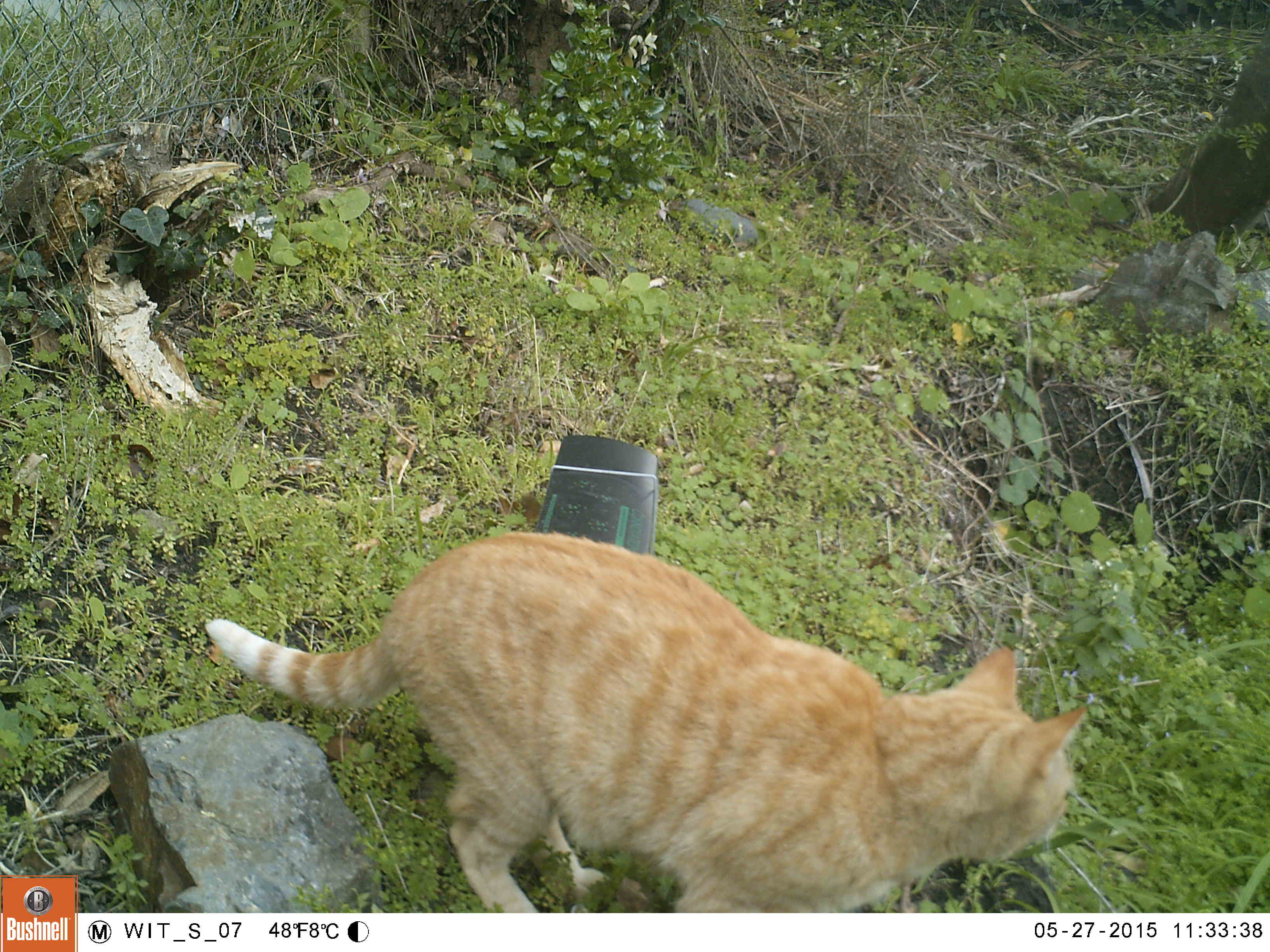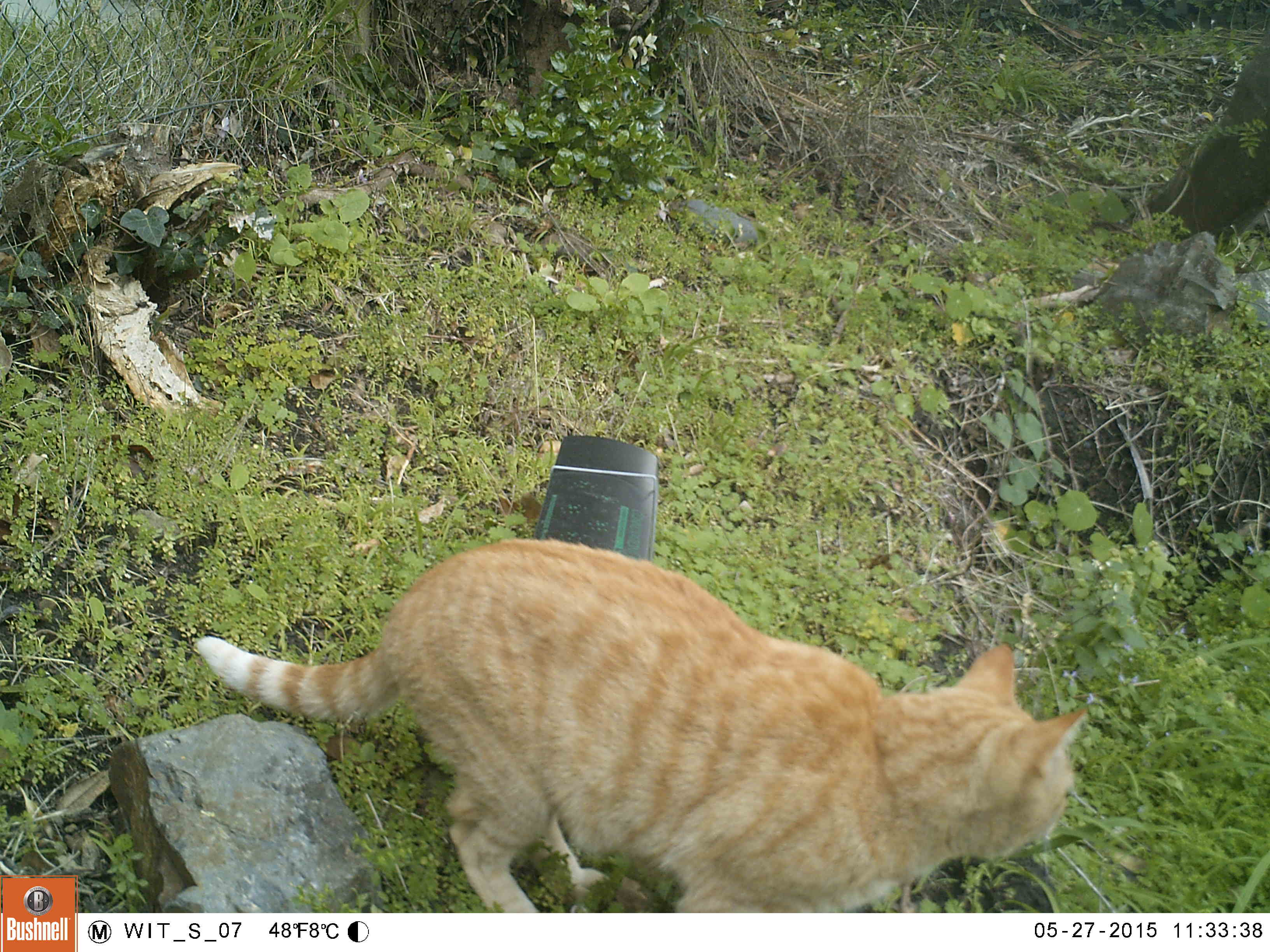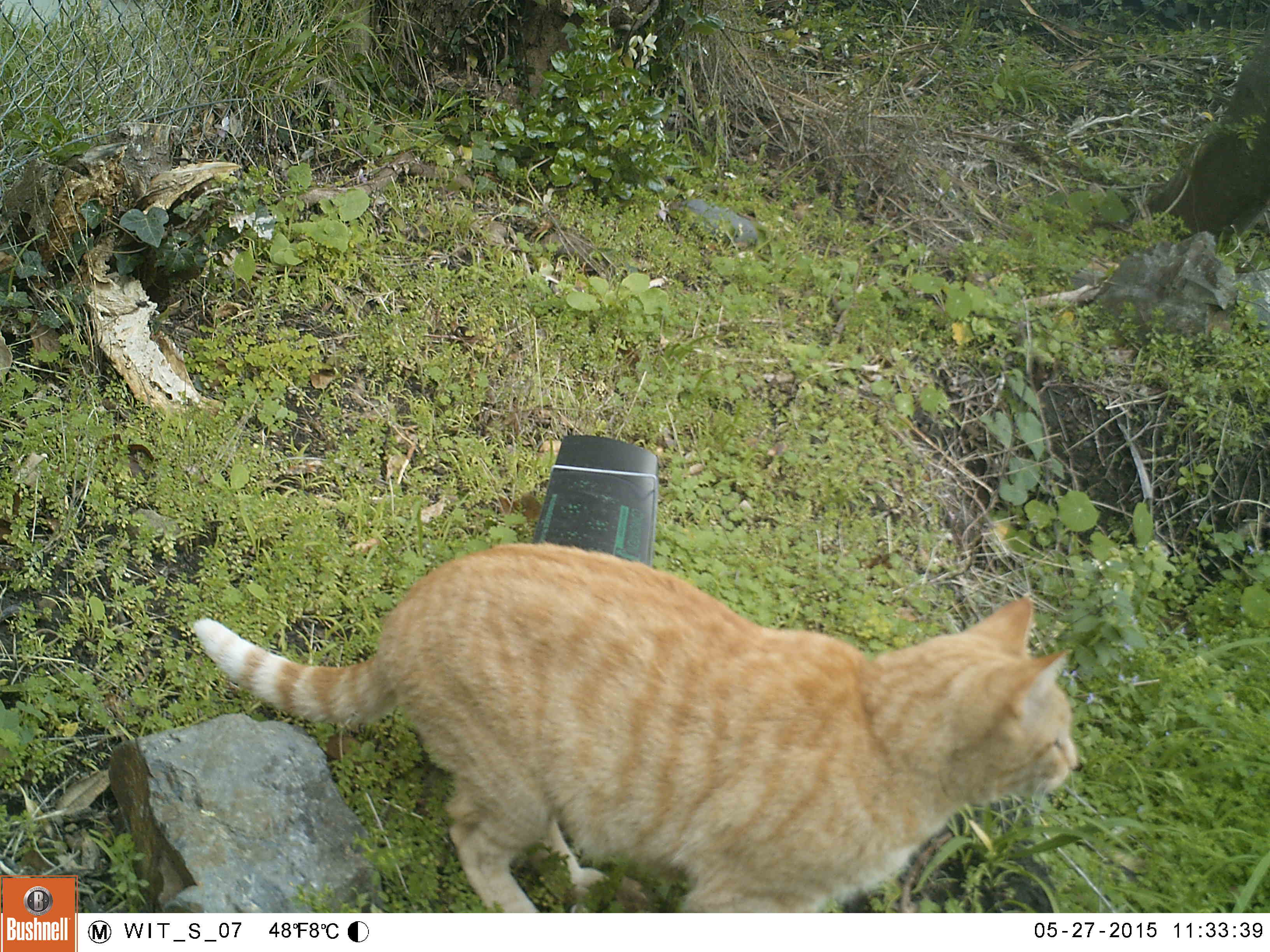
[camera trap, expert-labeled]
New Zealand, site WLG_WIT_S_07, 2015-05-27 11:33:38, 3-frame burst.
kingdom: Animalia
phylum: Chordata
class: Mammalia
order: Carnivora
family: Felidae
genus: Felis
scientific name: Felis catus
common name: domestic cat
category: cat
Cat (domestic cat) (Felis catus).